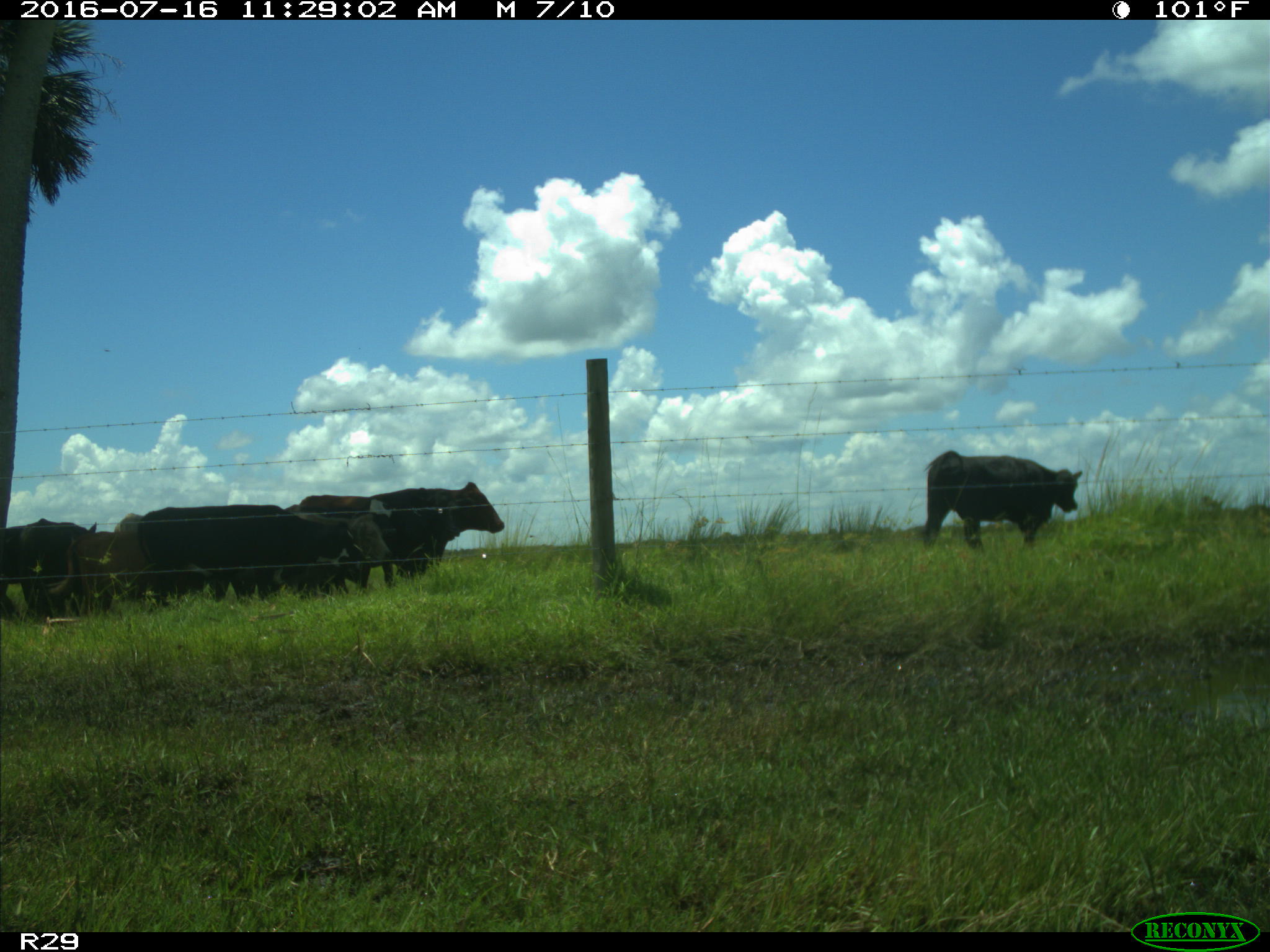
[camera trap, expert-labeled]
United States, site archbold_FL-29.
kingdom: Animalia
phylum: Chordata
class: Mammalia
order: Artiodactyla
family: Bovidae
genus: Bos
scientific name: Bos taurus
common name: domestic cow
Bos taurus (domestic cow).